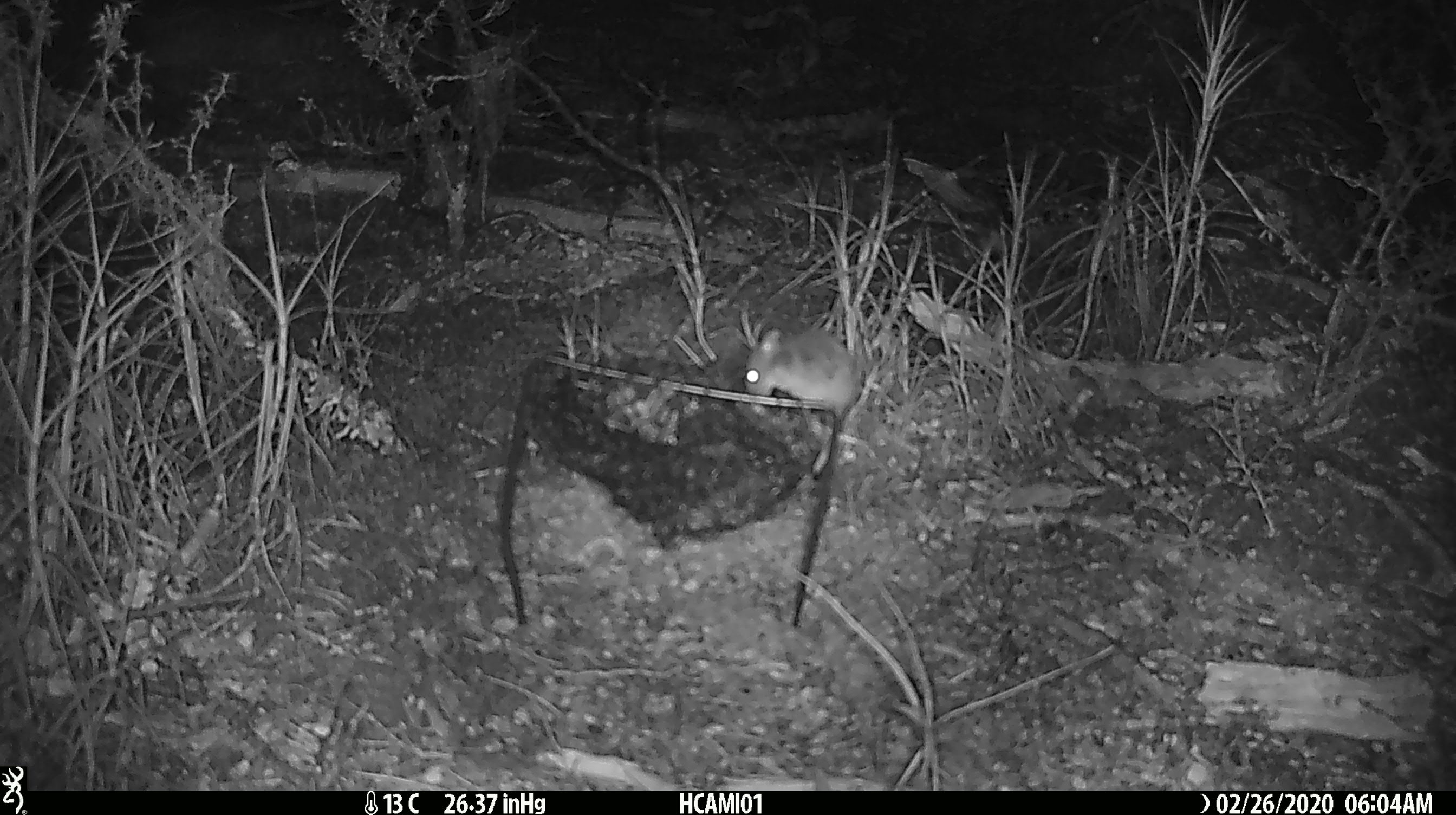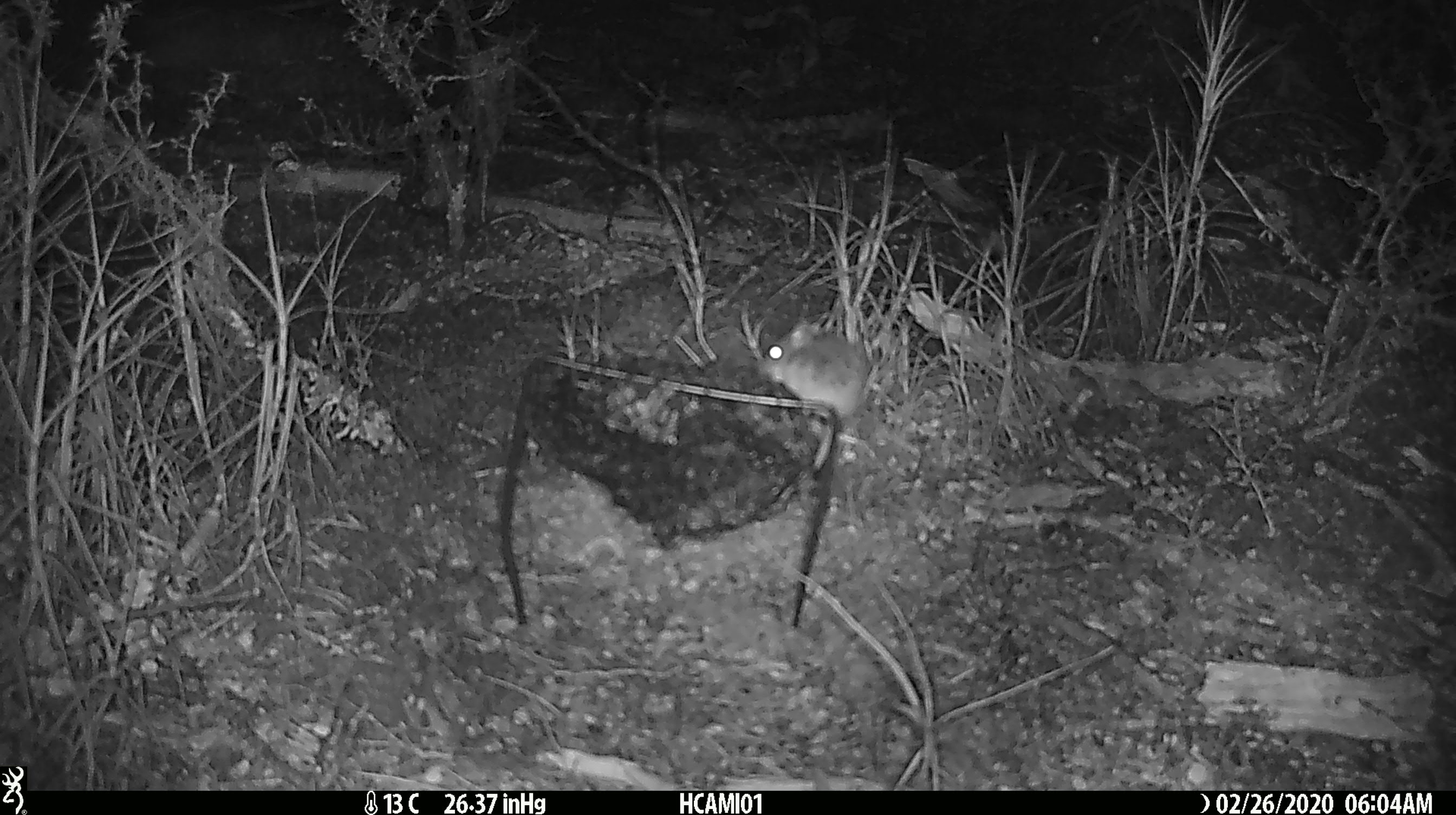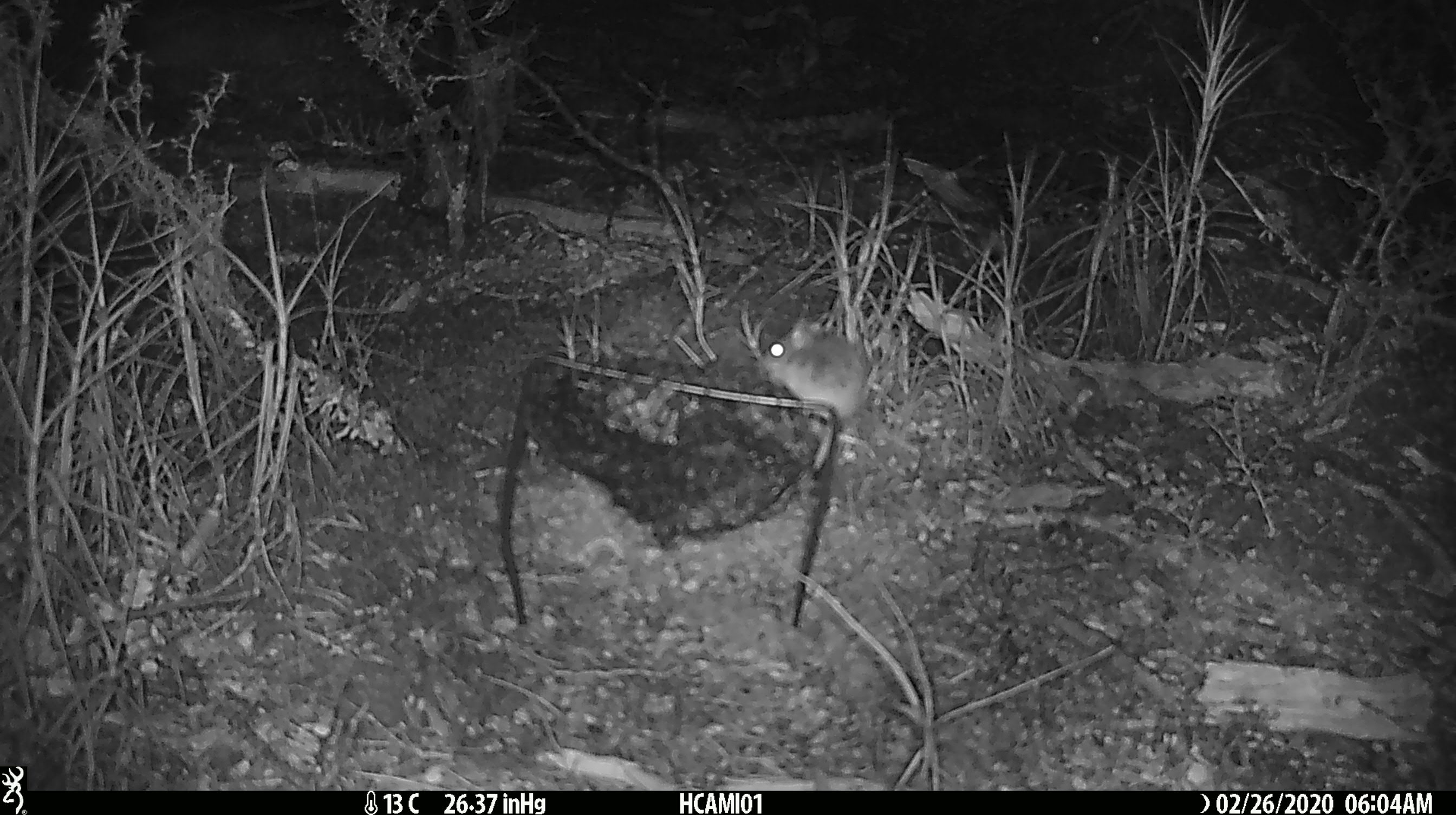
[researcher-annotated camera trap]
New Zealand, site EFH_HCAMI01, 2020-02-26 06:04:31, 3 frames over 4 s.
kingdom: Animalia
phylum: Chordata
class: Mammalia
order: Rodentia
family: Muridae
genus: Mus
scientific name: Mus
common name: mouse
Mouse (Mus).